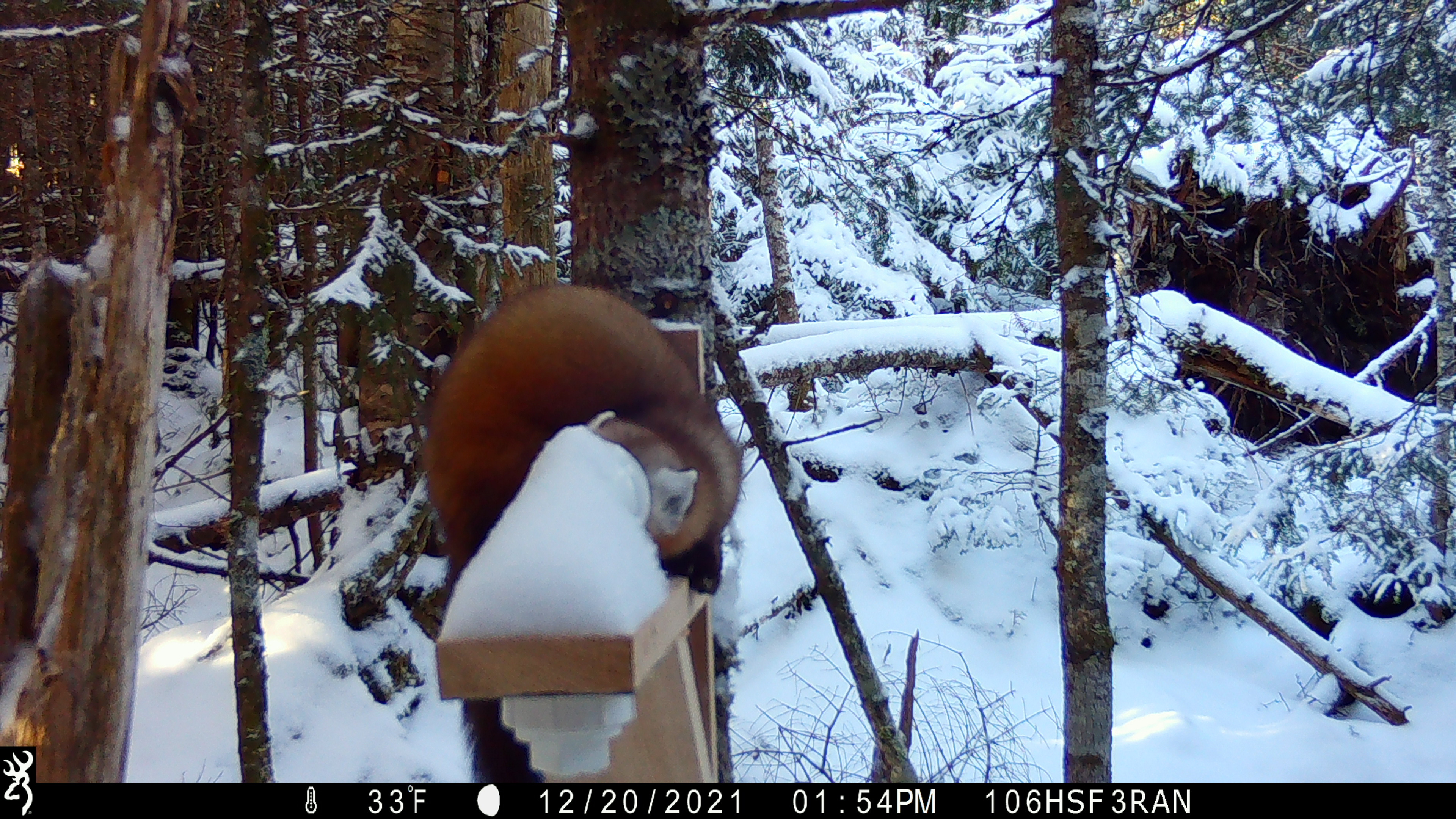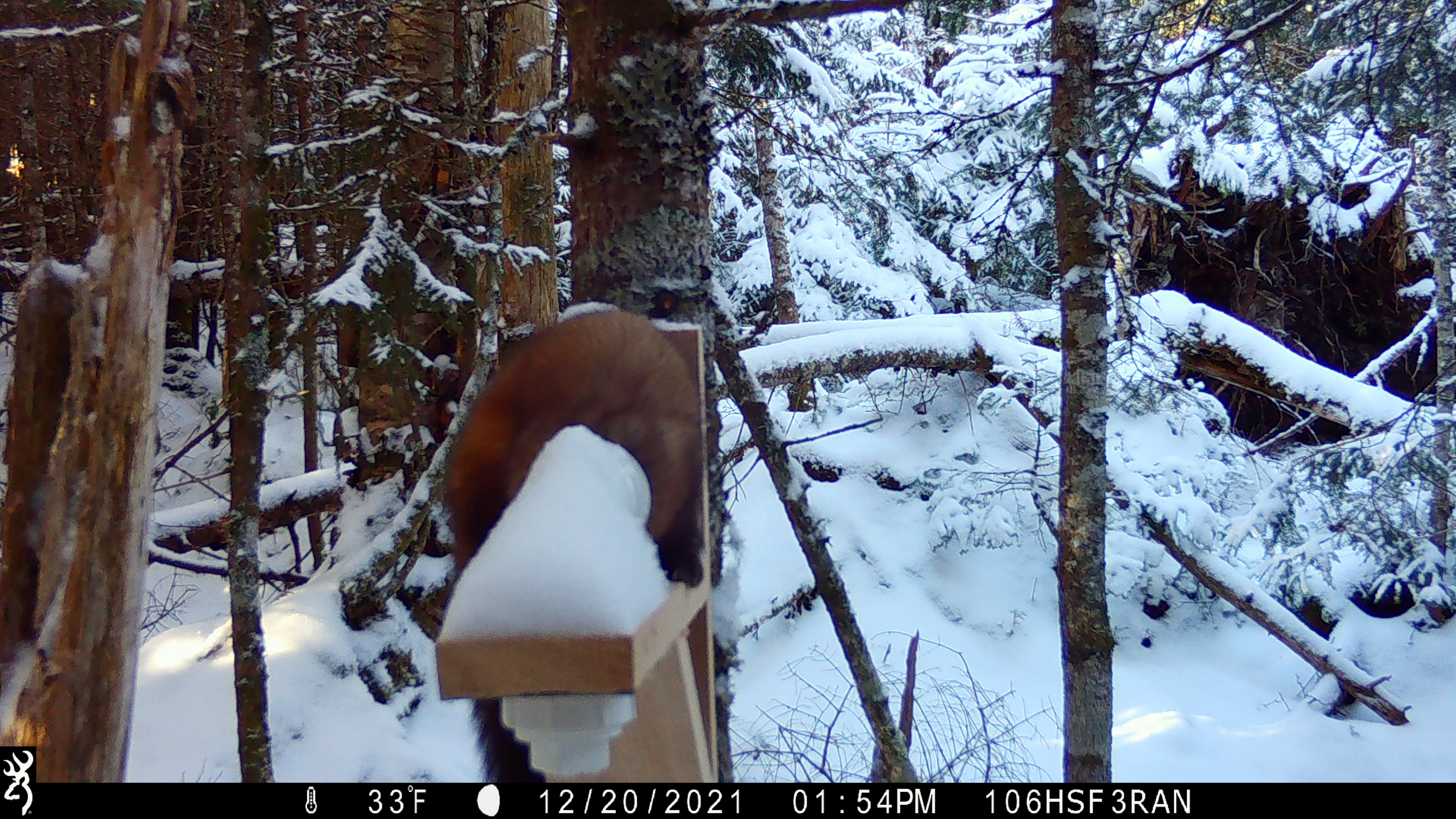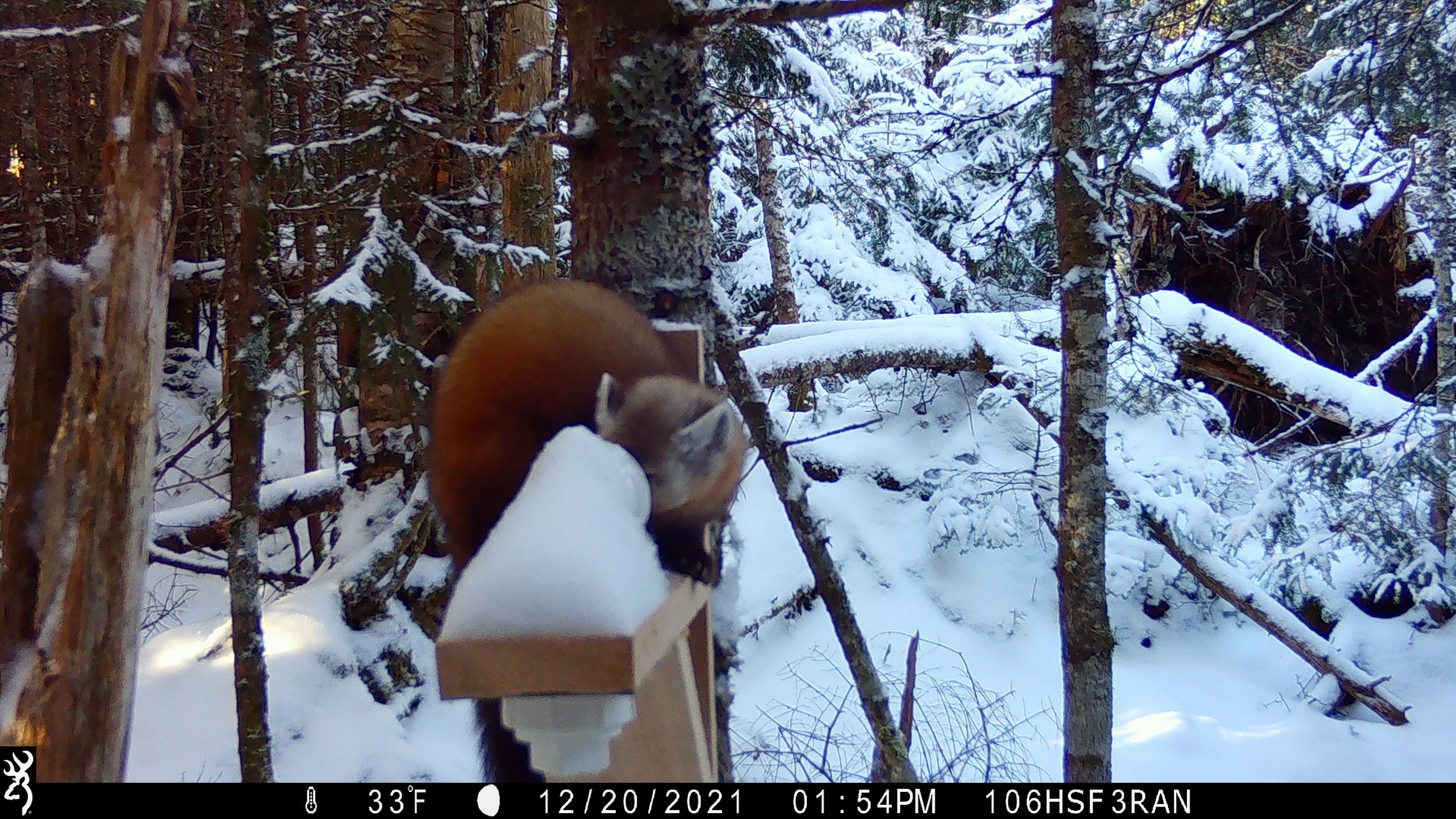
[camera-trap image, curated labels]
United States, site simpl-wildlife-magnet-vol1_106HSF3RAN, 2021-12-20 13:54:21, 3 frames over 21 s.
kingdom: Animalia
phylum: Chordata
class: Mammalia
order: Carnivora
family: Mustelidae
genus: Martes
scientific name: Martes americana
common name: american marten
American marten (Martes americana).